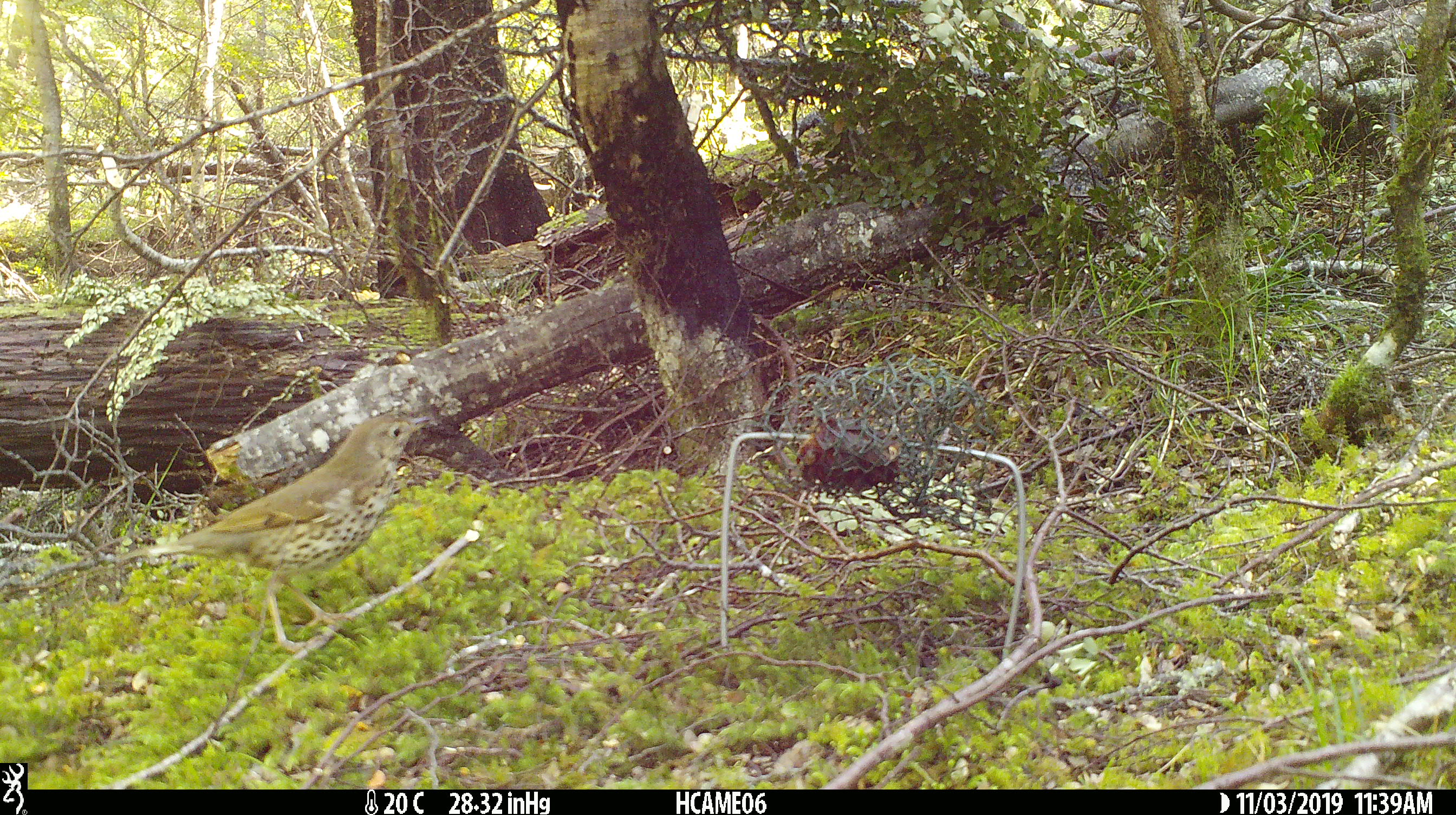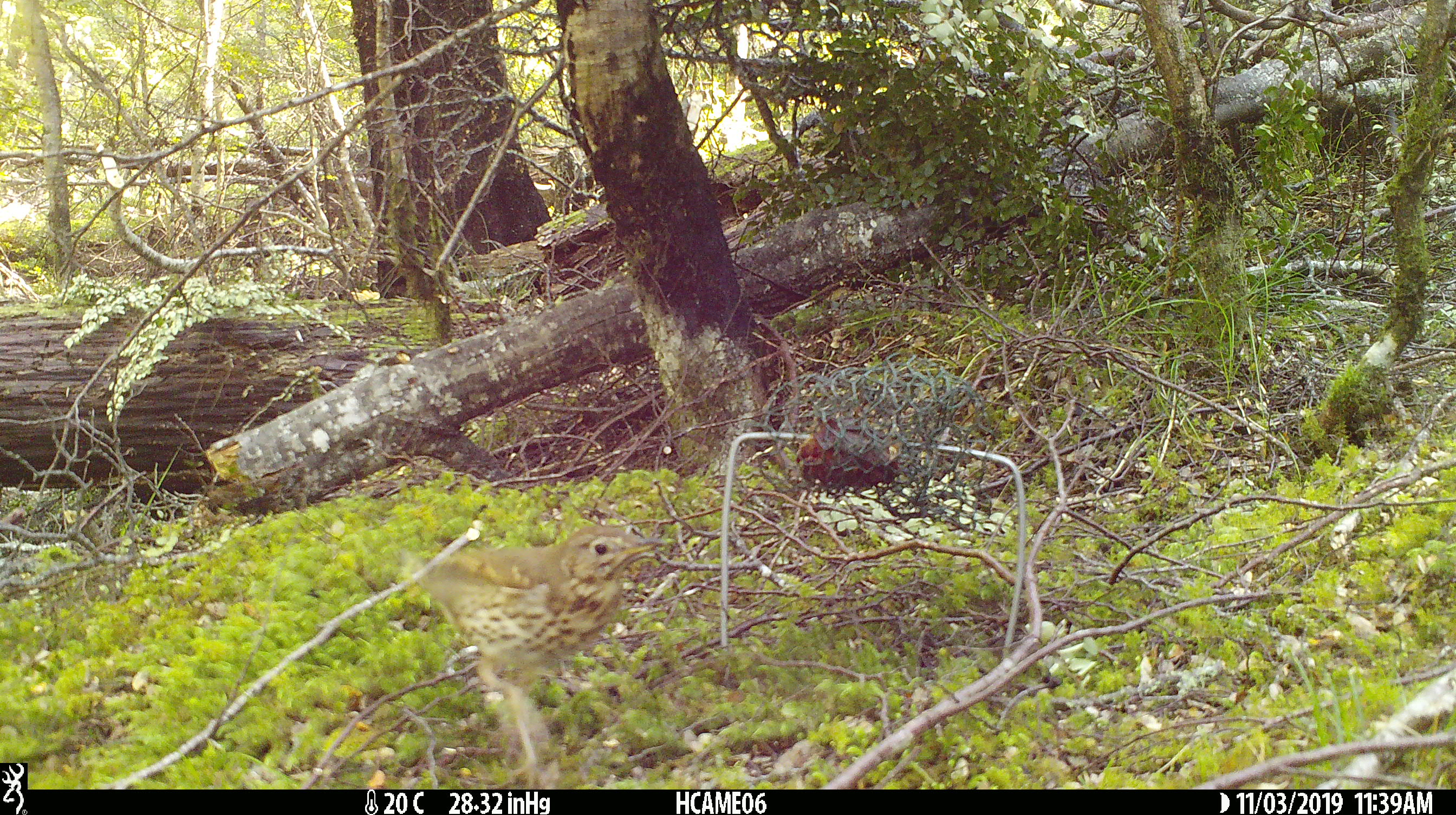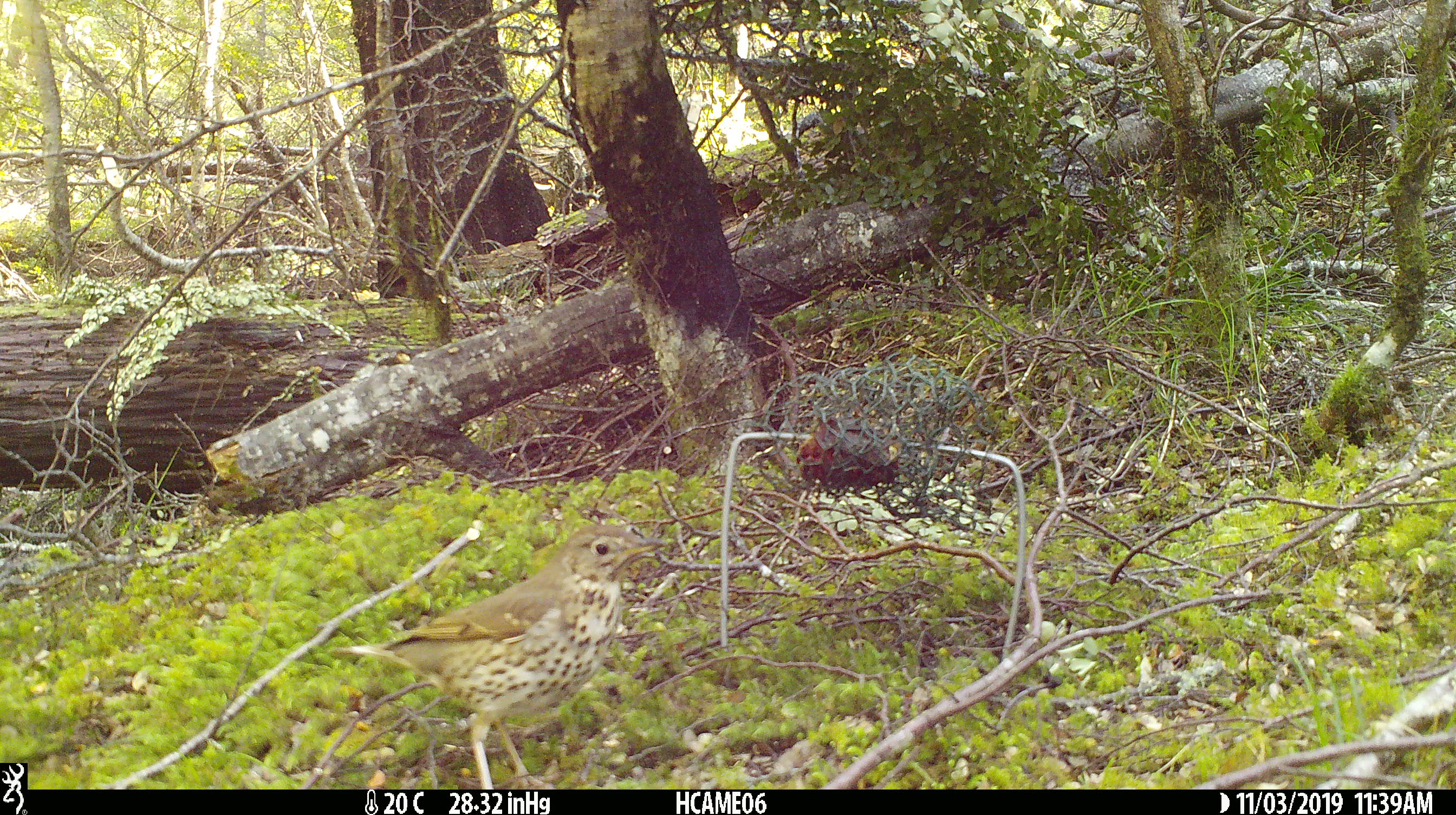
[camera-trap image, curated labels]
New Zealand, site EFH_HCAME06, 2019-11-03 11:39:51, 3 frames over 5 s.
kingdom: Animalia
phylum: Chordata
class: Aves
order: Passeriformes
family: Turdidae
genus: Turdus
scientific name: Turdus philomelos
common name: song thrush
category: thrush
Thrush (song thrush) (Turdus philomelos).